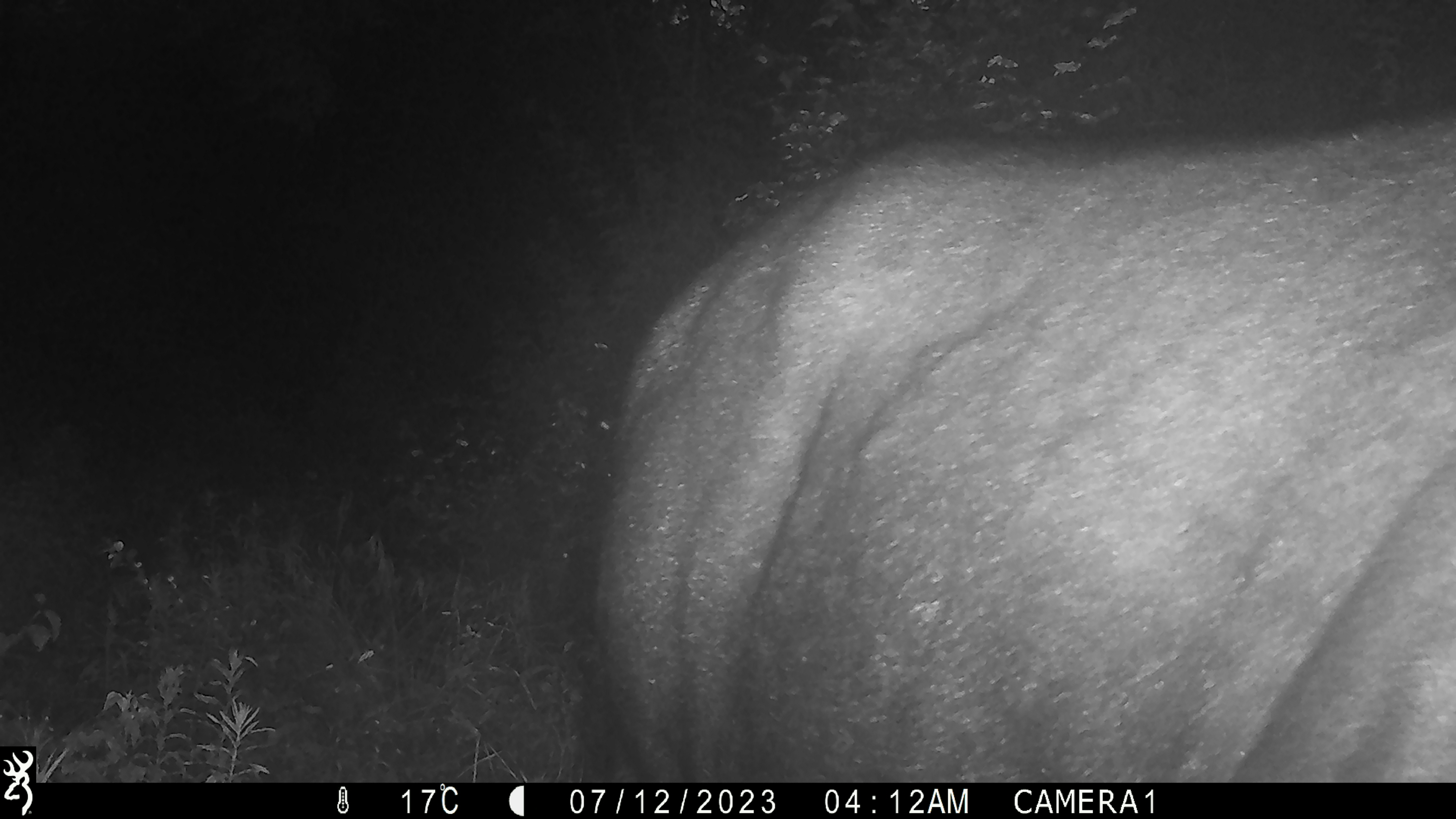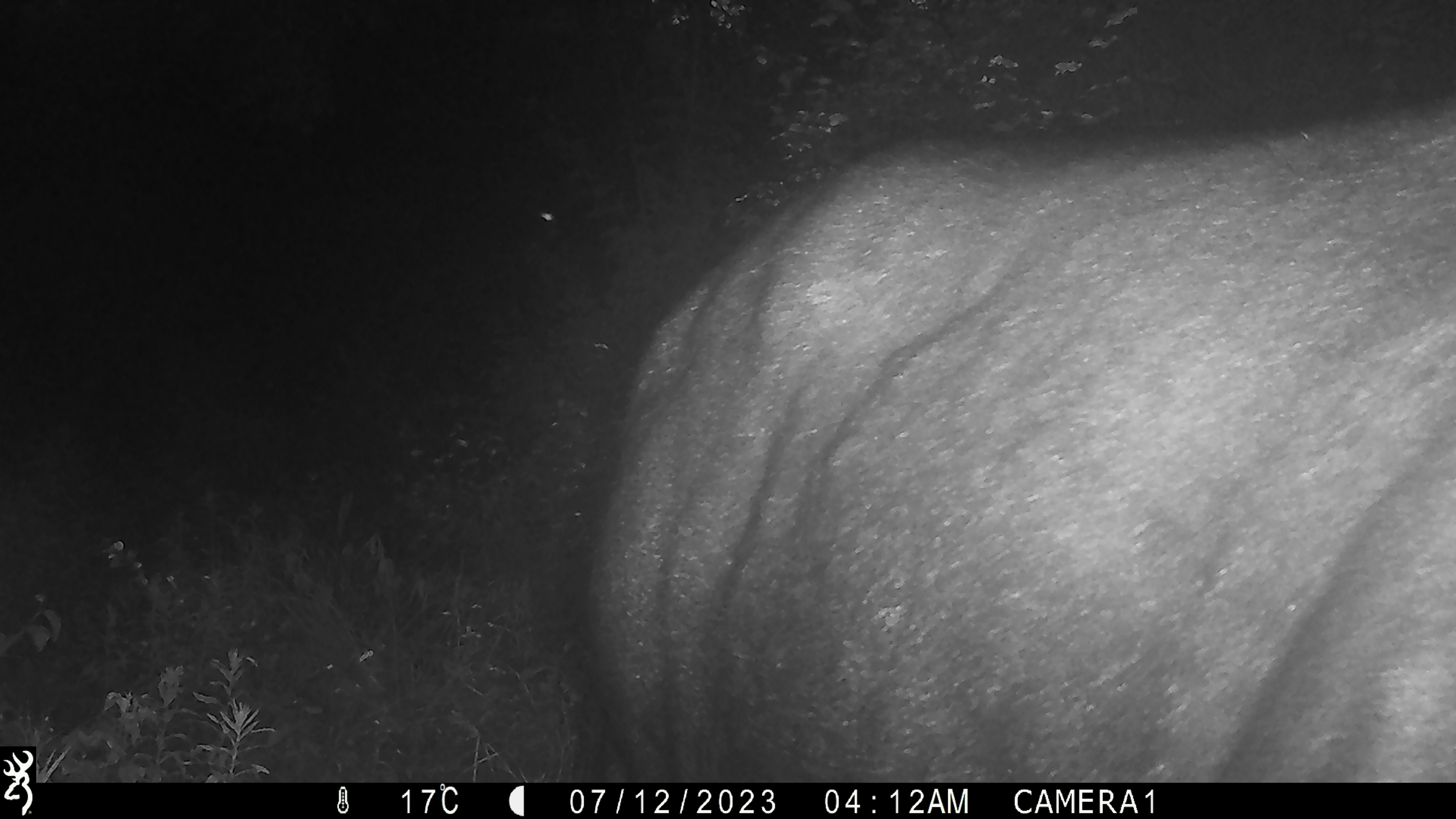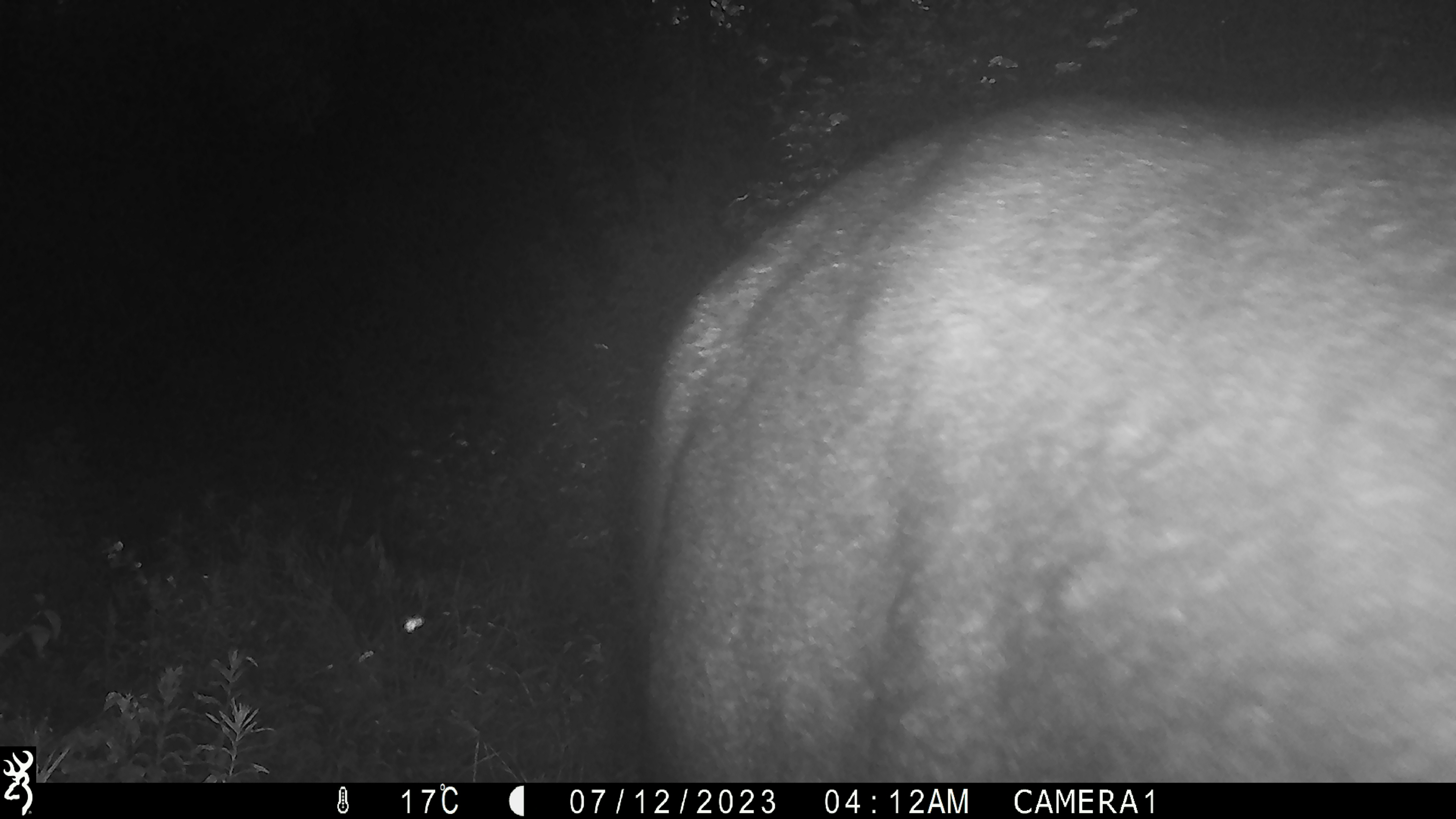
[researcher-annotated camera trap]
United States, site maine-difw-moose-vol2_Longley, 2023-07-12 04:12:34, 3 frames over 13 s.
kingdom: Animalia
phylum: Chordata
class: Mammalia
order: Artiodactyla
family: Cervidae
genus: Alces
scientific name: Alces alces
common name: moose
Moose (Alces alces).